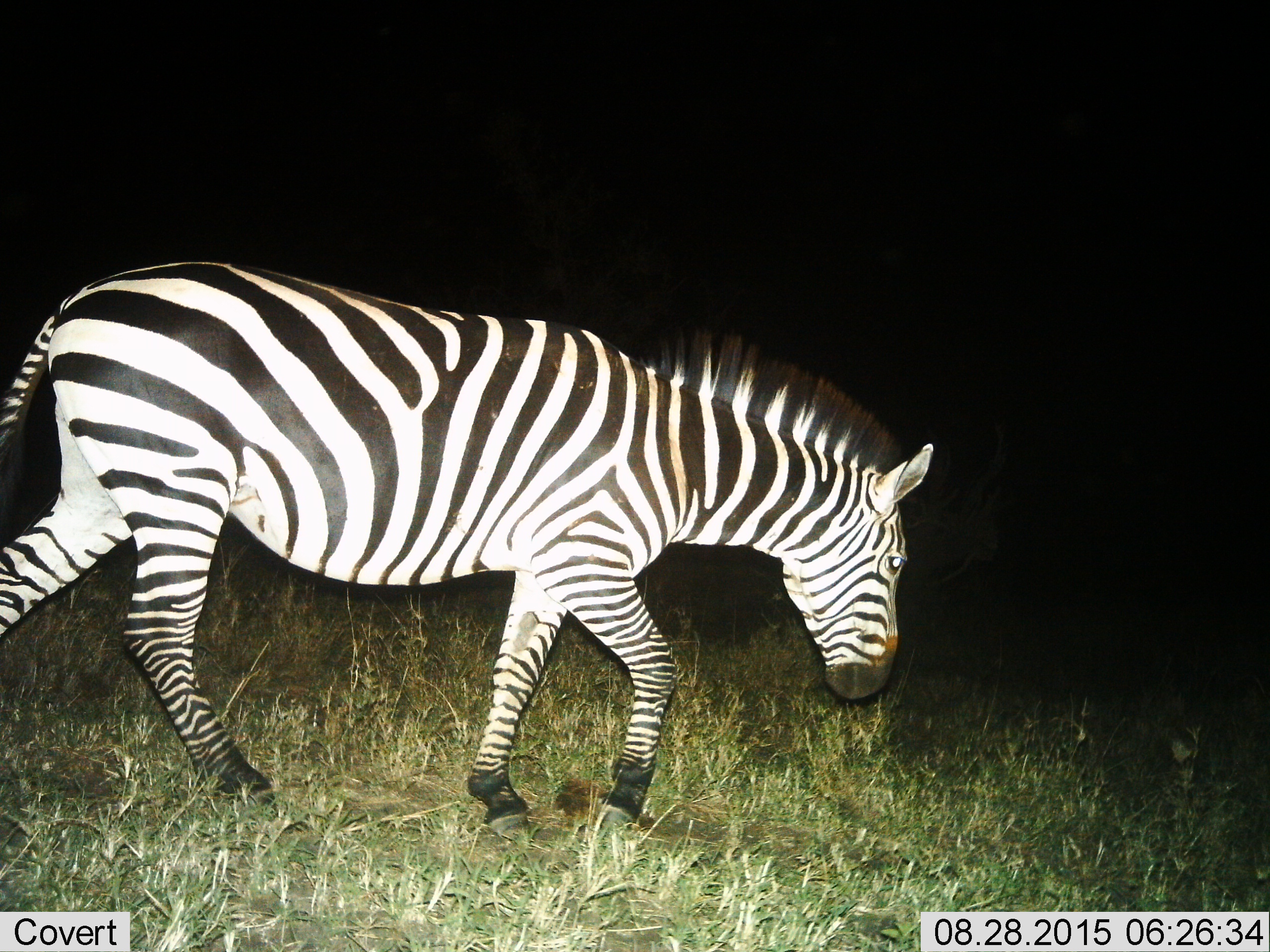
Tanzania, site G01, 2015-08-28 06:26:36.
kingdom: Animalia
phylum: Chordata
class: Mammalia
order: Perissodactyla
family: Equidae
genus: Equus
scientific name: Equus quagga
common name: plains zebra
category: zebra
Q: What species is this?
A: Zebra (plains zebra) (Equus quagga).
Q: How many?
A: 1.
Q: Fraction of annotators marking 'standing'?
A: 13%.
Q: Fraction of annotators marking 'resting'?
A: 0%.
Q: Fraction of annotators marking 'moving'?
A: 93%.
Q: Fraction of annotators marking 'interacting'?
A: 0%.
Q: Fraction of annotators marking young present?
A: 0%.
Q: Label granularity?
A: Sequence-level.